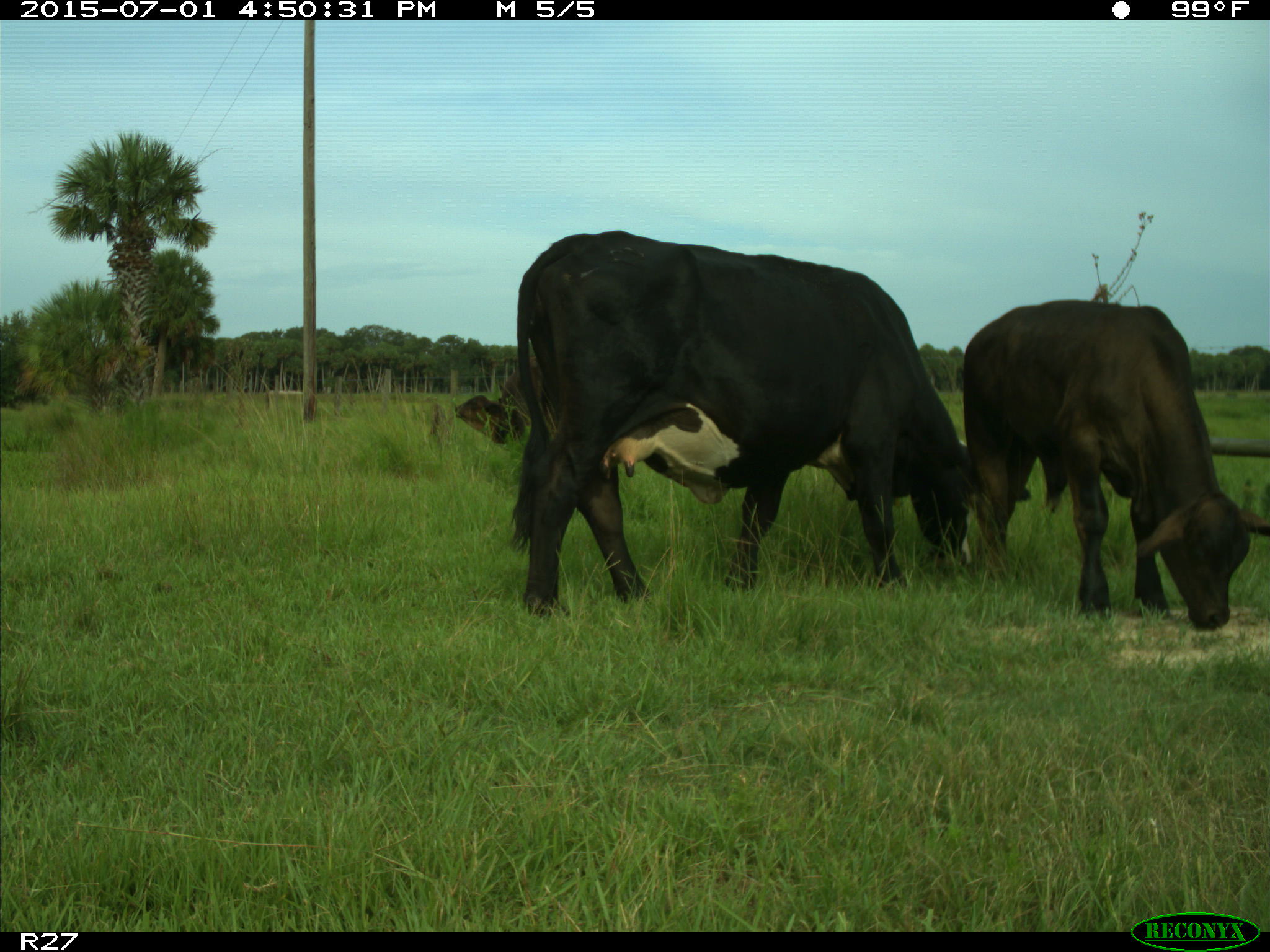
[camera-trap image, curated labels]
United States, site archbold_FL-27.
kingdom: Animalia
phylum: Chordata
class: Mammalia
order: Artiodactyla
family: Bovidae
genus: Bos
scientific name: Bos taurus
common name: domestic cow